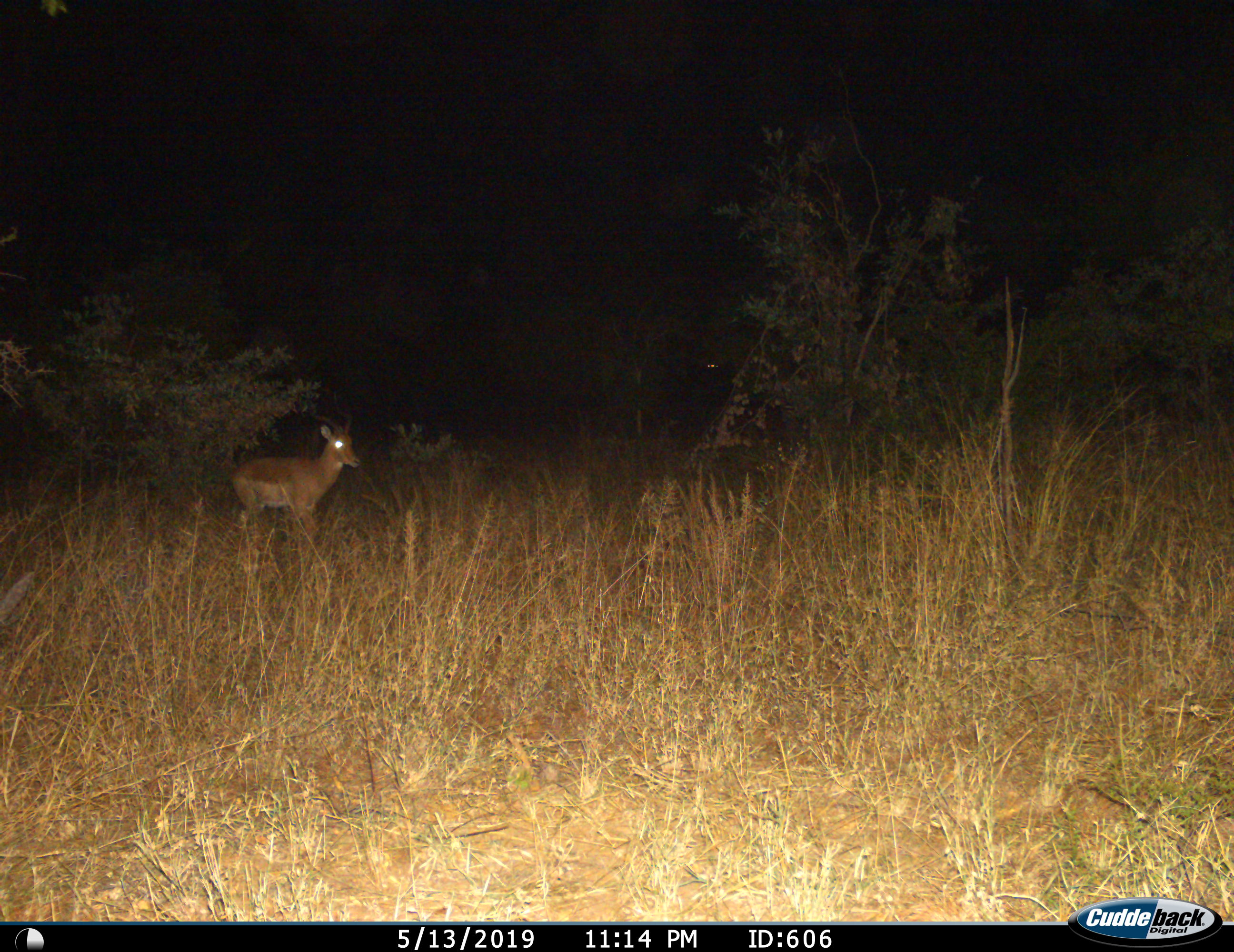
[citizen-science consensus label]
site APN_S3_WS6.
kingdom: Animalia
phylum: Chordata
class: Mammalia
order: Artiodactyla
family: Bovidae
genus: Aepyceros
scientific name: Aepyceros melampus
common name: impala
Impala (Aepyceros melampus), count 1. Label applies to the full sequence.